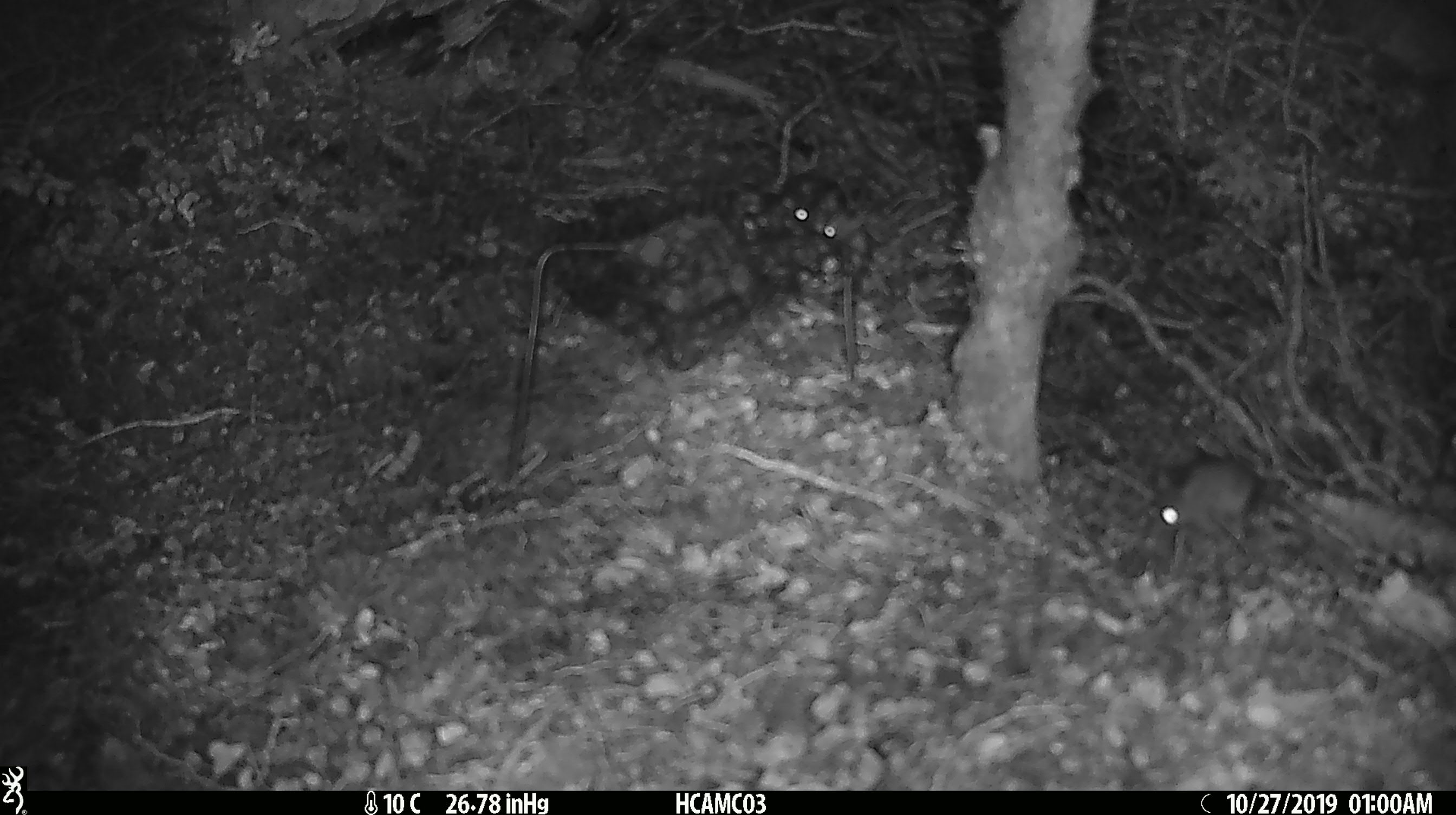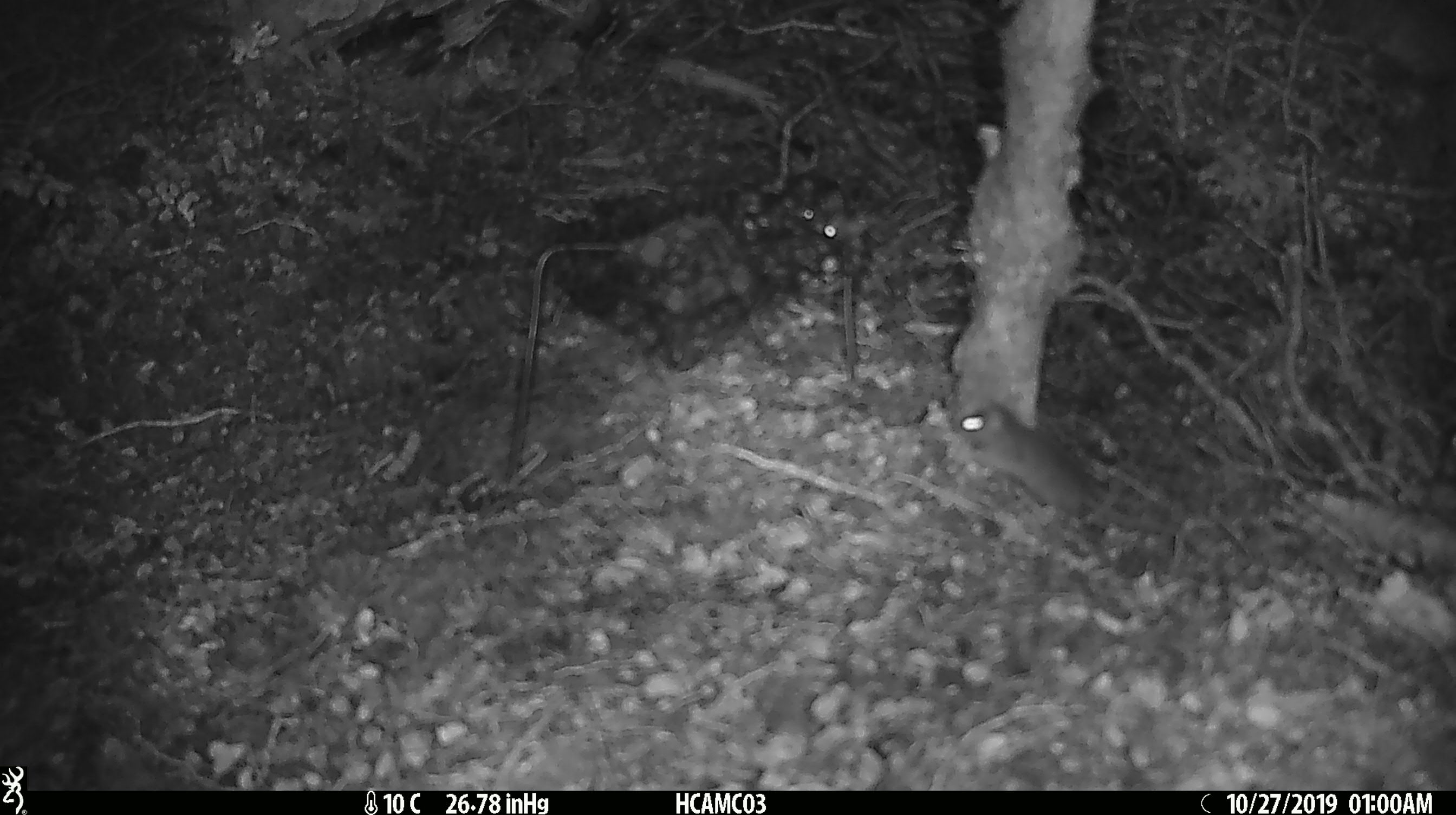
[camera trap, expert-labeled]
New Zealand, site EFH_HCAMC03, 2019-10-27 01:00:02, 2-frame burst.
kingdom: Animalia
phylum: Chordata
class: Mammalia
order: Rodentia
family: Muridae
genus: Mus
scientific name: Mus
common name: mouse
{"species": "mouse (Mus)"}